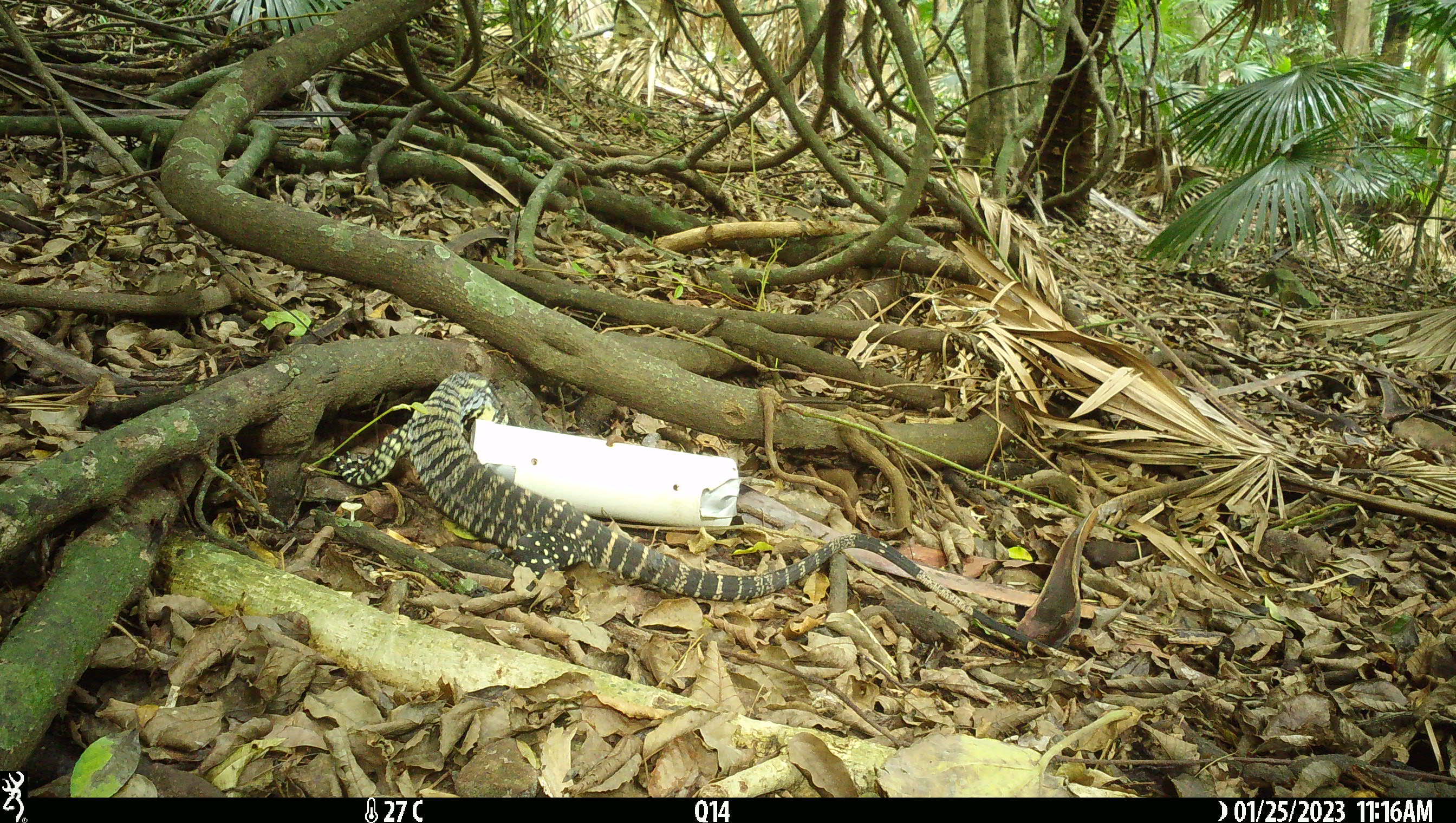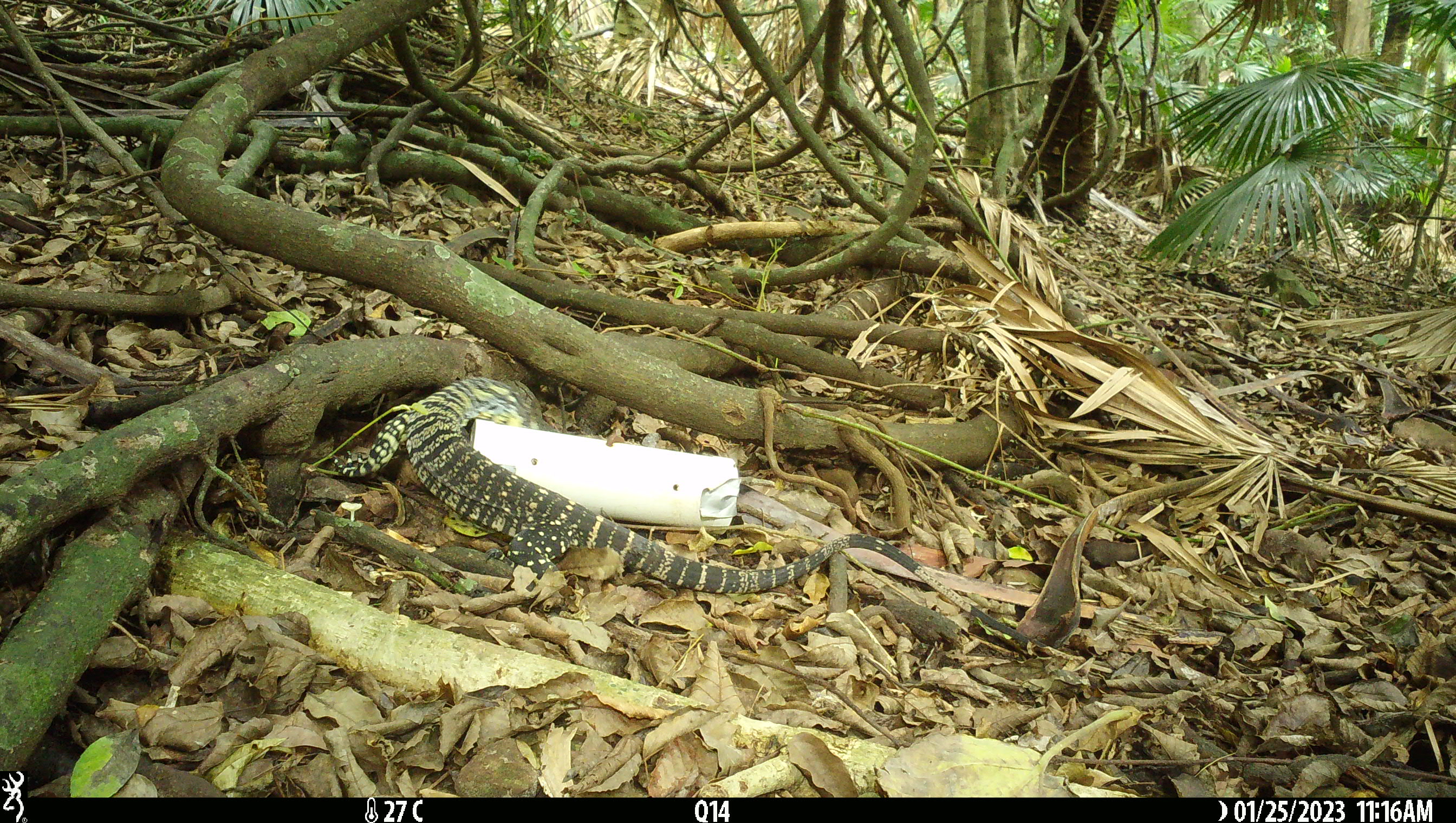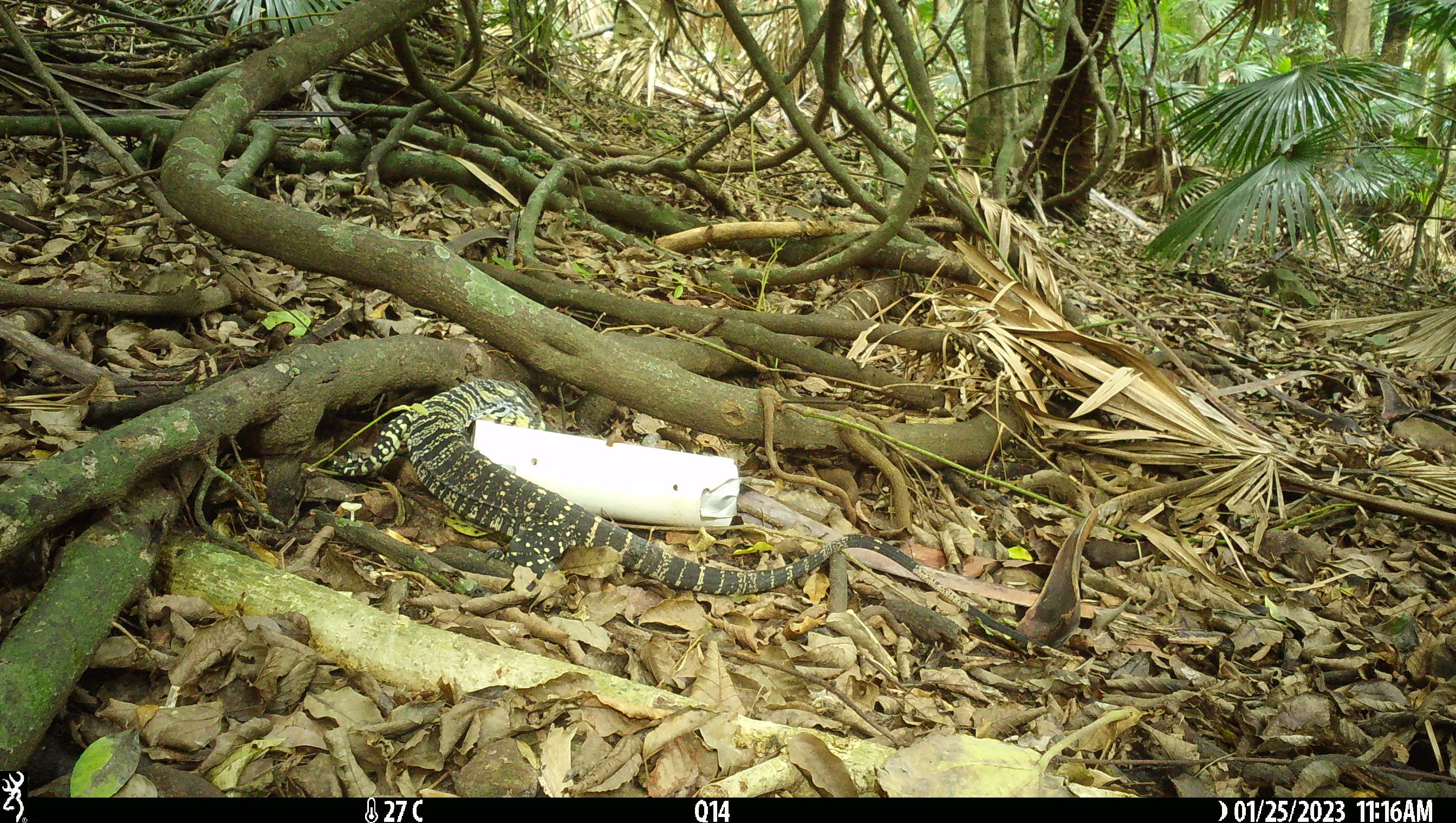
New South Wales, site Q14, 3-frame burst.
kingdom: Animalia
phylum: Chordata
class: Reptilia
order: Squamata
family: Varanidae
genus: Varanus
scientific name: Varanus varius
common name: lace monitor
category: goanna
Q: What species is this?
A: Goanna (lace monitor) (Varanus varius).